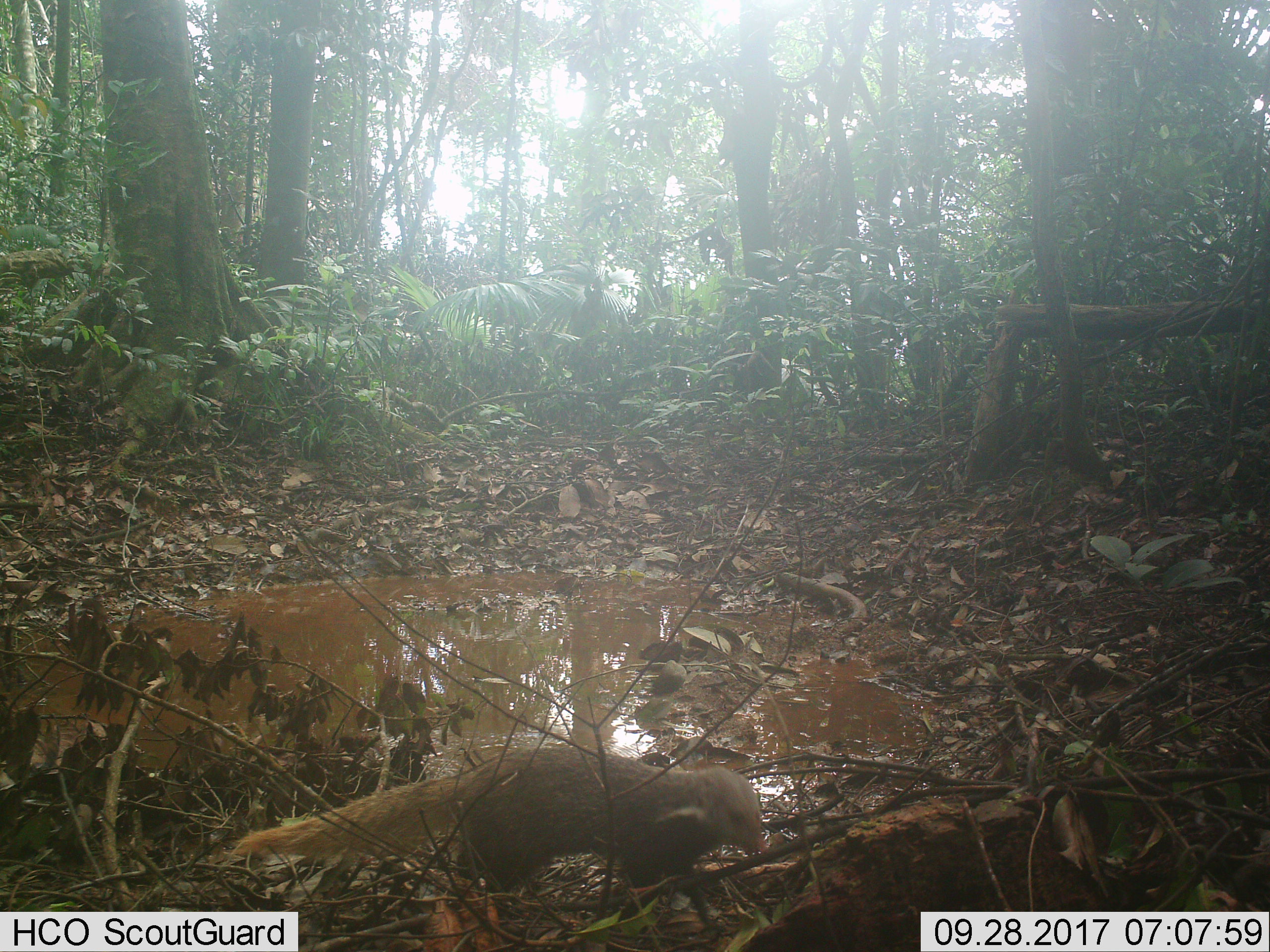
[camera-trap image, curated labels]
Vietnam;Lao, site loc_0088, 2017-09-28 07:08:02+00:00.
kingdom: Animalia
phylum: Chordata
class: Mammalia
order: Carnivora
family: Herpestidae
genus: Urva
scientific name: Urva urva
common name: crab-eating mongoose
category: crab eating mongoose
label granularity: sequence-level